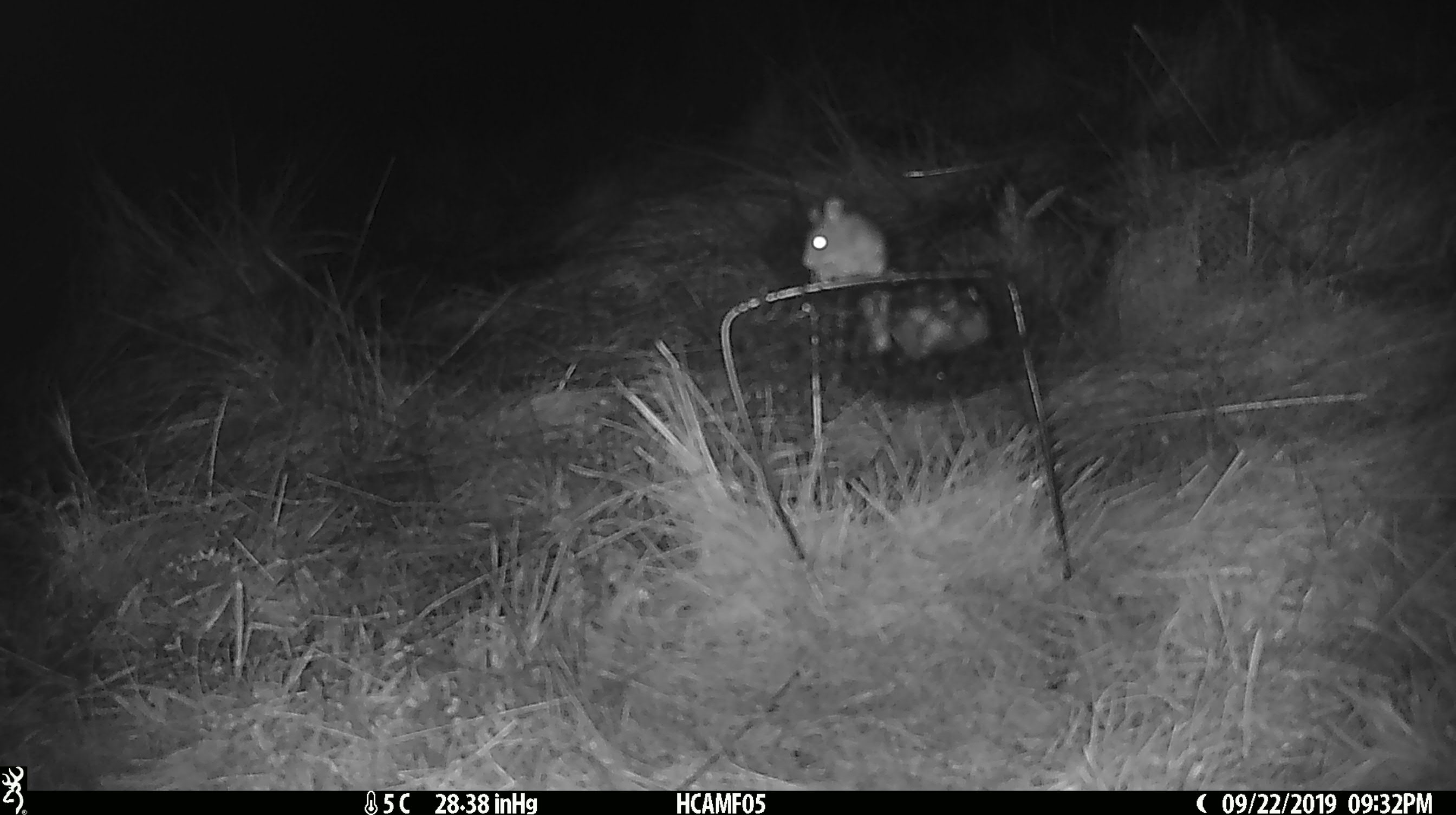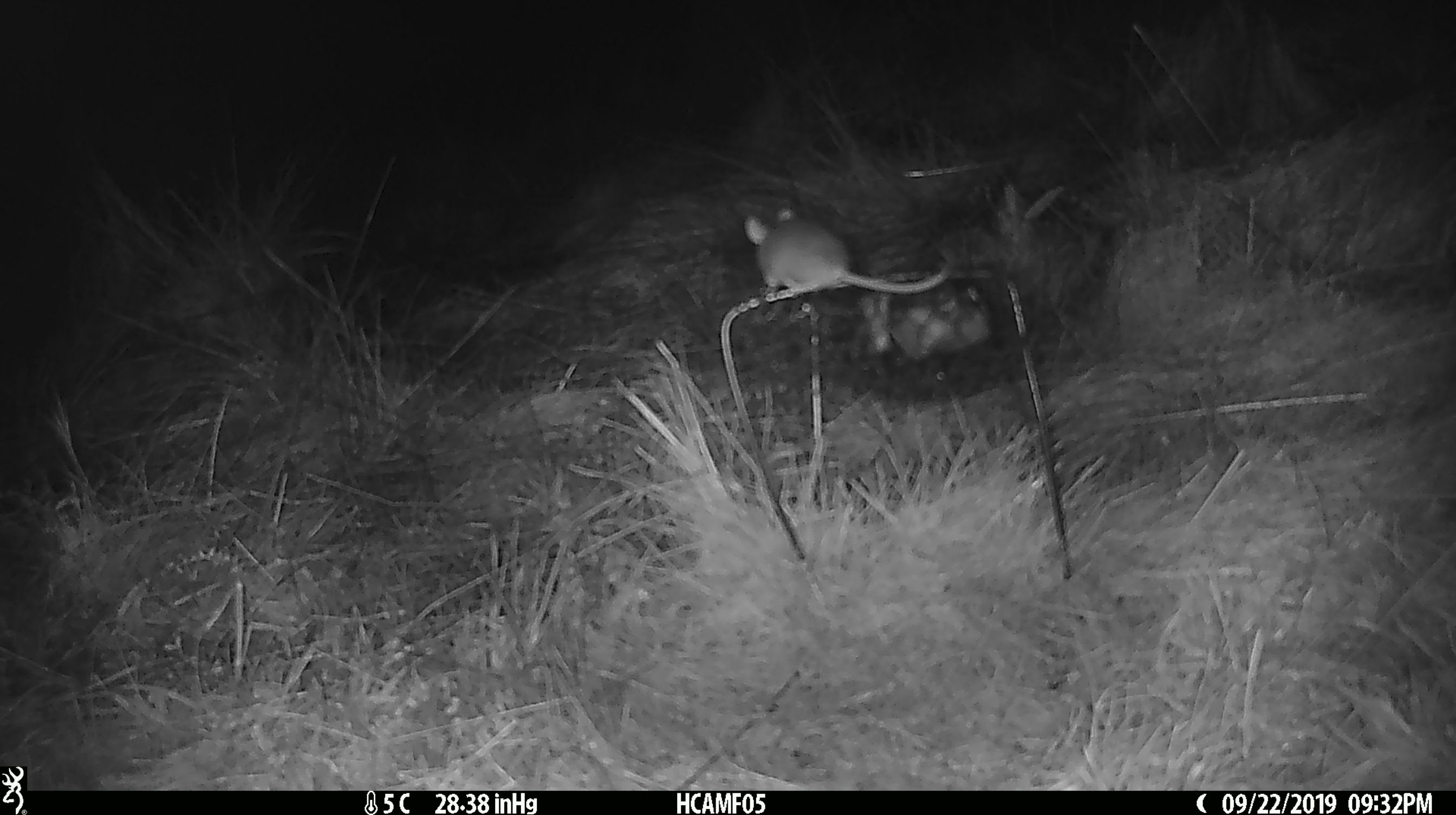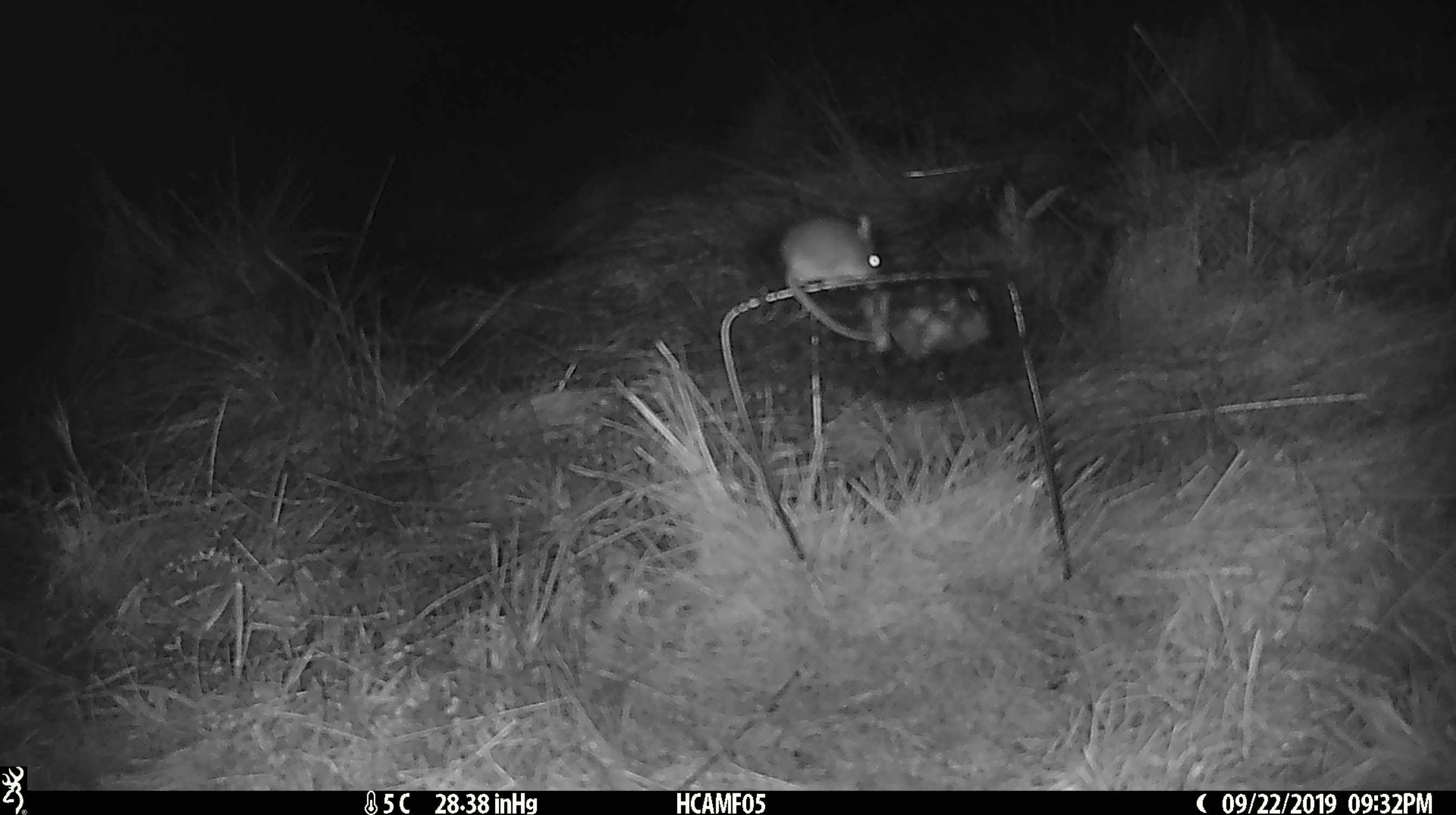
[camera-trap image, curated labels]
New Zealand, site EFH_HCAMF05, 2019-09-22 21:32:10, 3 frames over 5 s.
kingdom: Animalia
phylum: Chordata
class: Mammalia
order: Rodentia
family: Muridae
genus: Mus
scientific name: Mus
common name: mouse